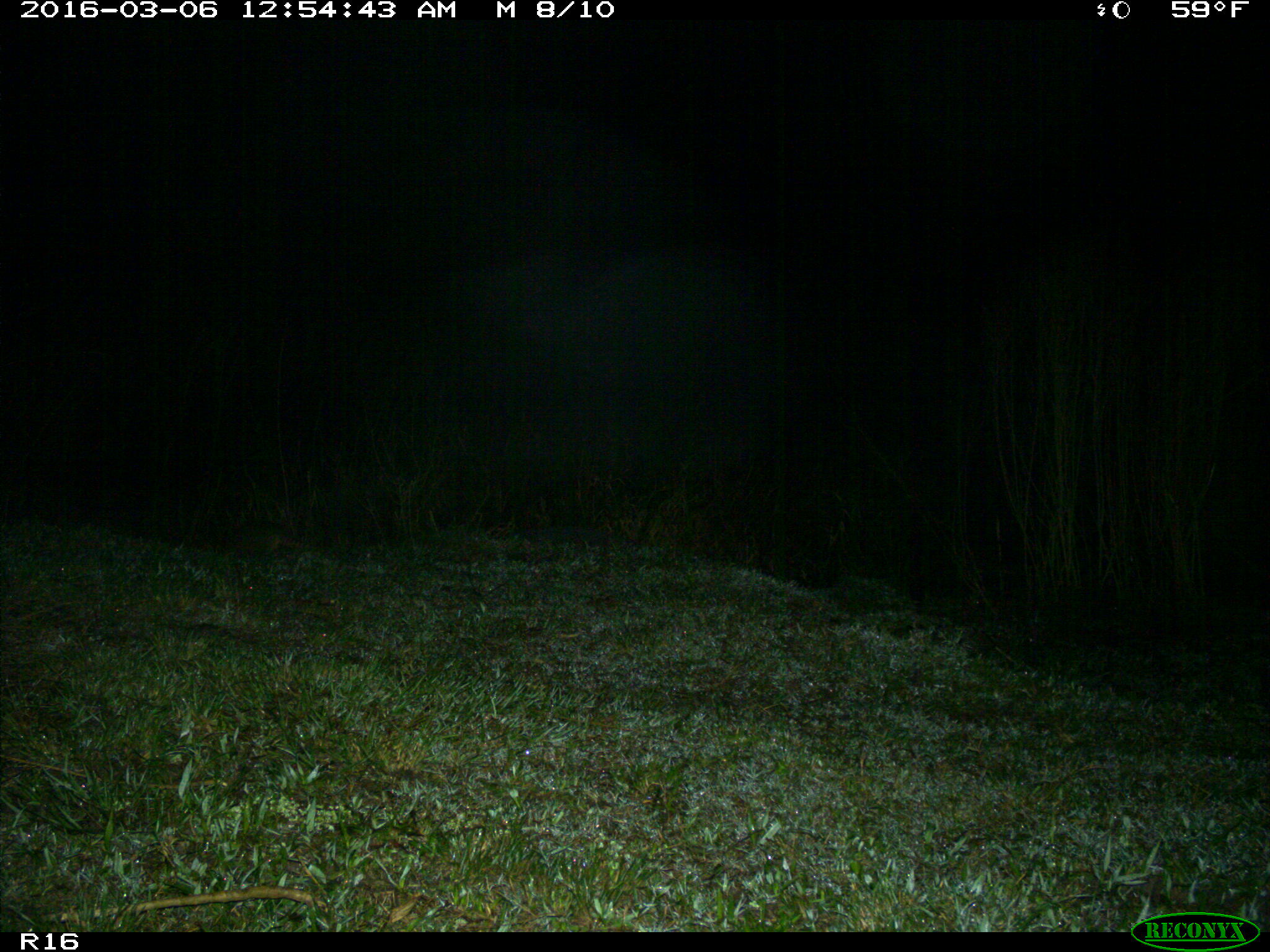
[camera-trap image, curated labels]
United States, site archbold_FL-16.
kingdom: Animalia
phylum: Chordata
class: Mammalia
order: Cingulata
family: Dasypodidae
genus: Dasypus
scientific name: Dasypus novemcinctus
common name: nine-banded armadillo